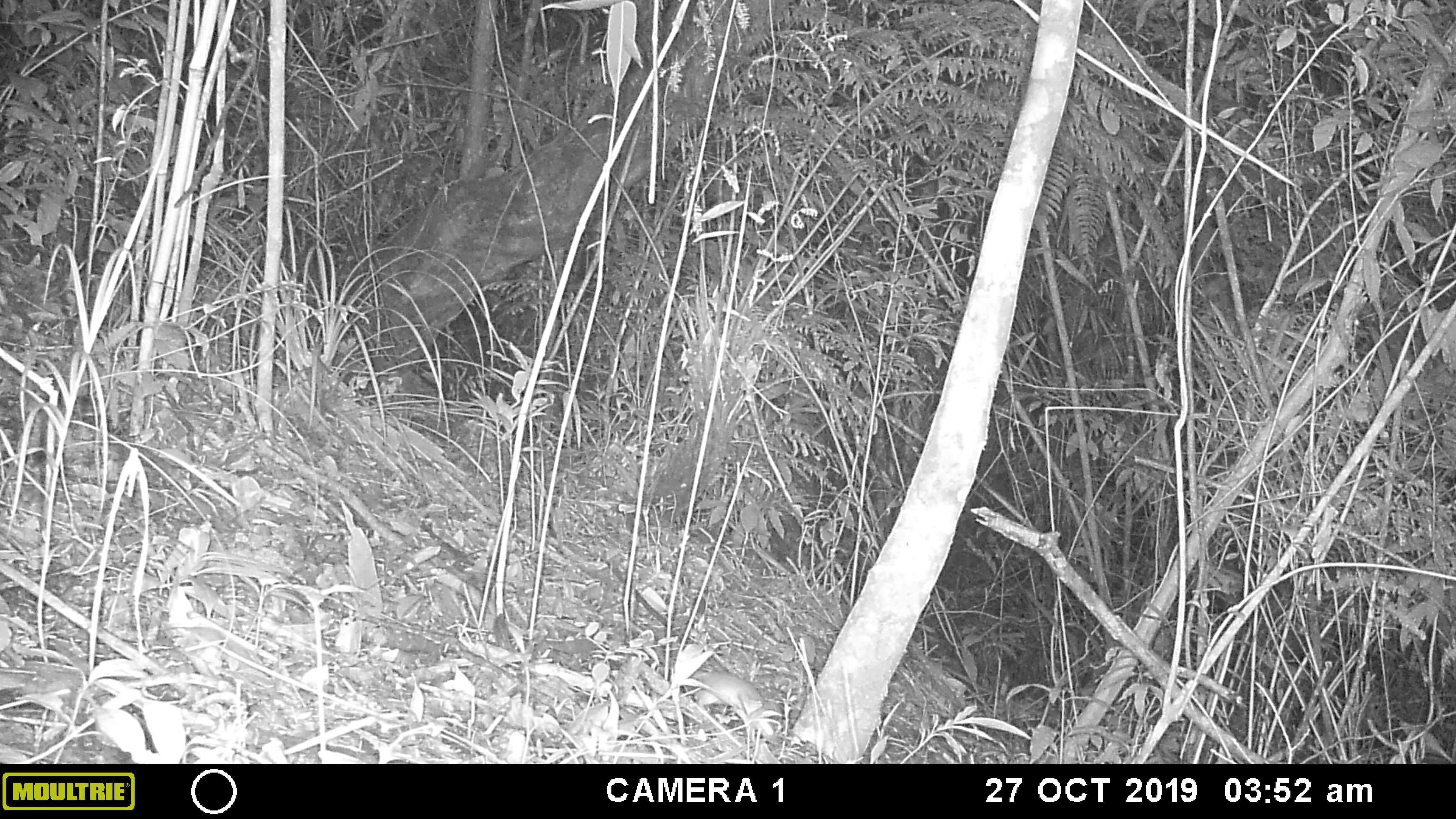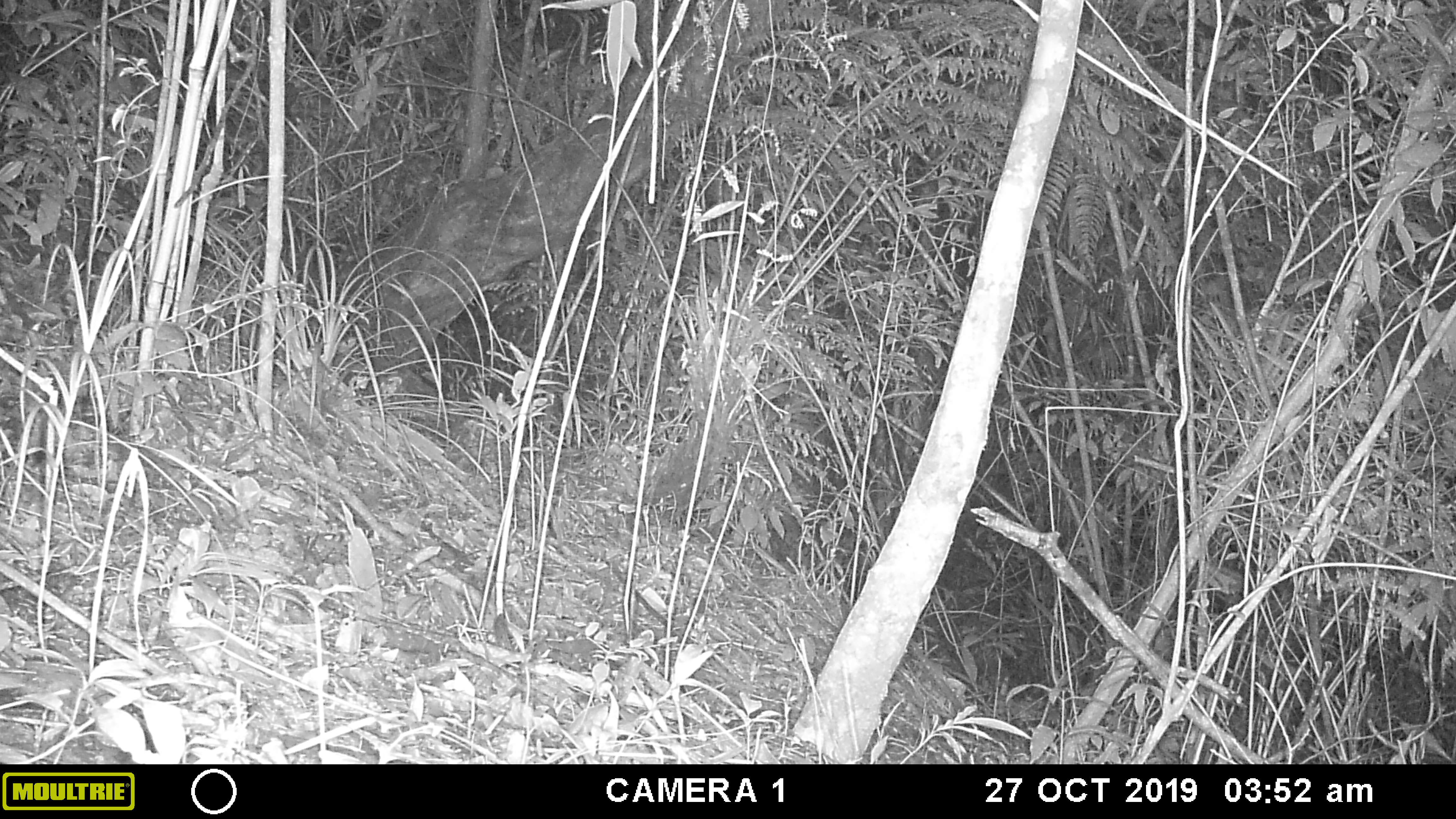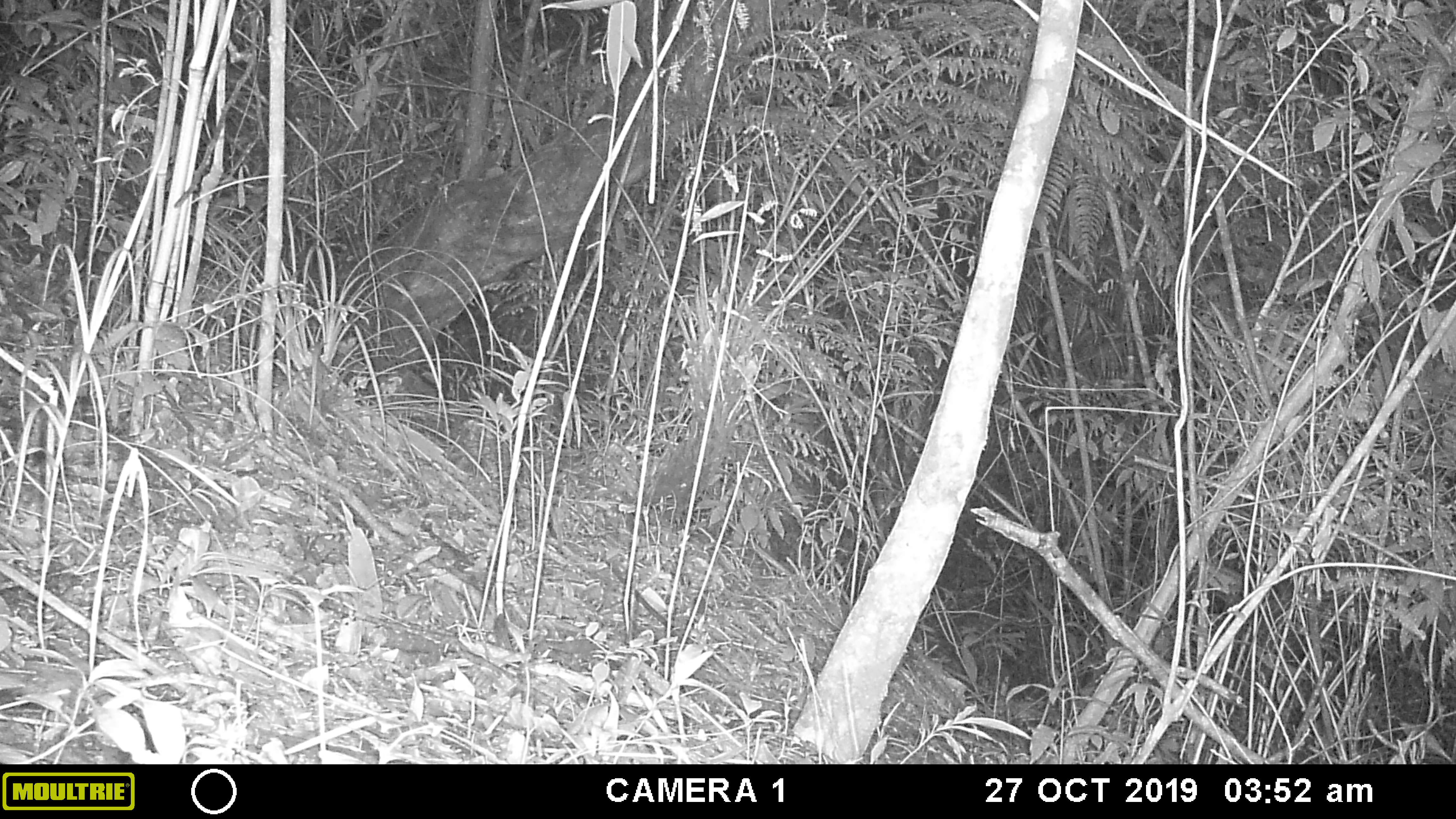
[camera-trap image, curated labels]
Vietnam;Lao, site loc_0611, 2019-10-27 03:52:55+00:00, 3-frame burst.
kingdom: Animalia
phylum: Chordata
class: Mammalia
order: Rodentia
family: Muridae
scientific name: Muridae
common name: old-world mice and rats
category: unidentified murid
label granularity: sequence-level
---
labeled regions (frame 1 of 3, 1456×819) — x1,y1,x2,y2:
unidentified murid: 692,671,773,737